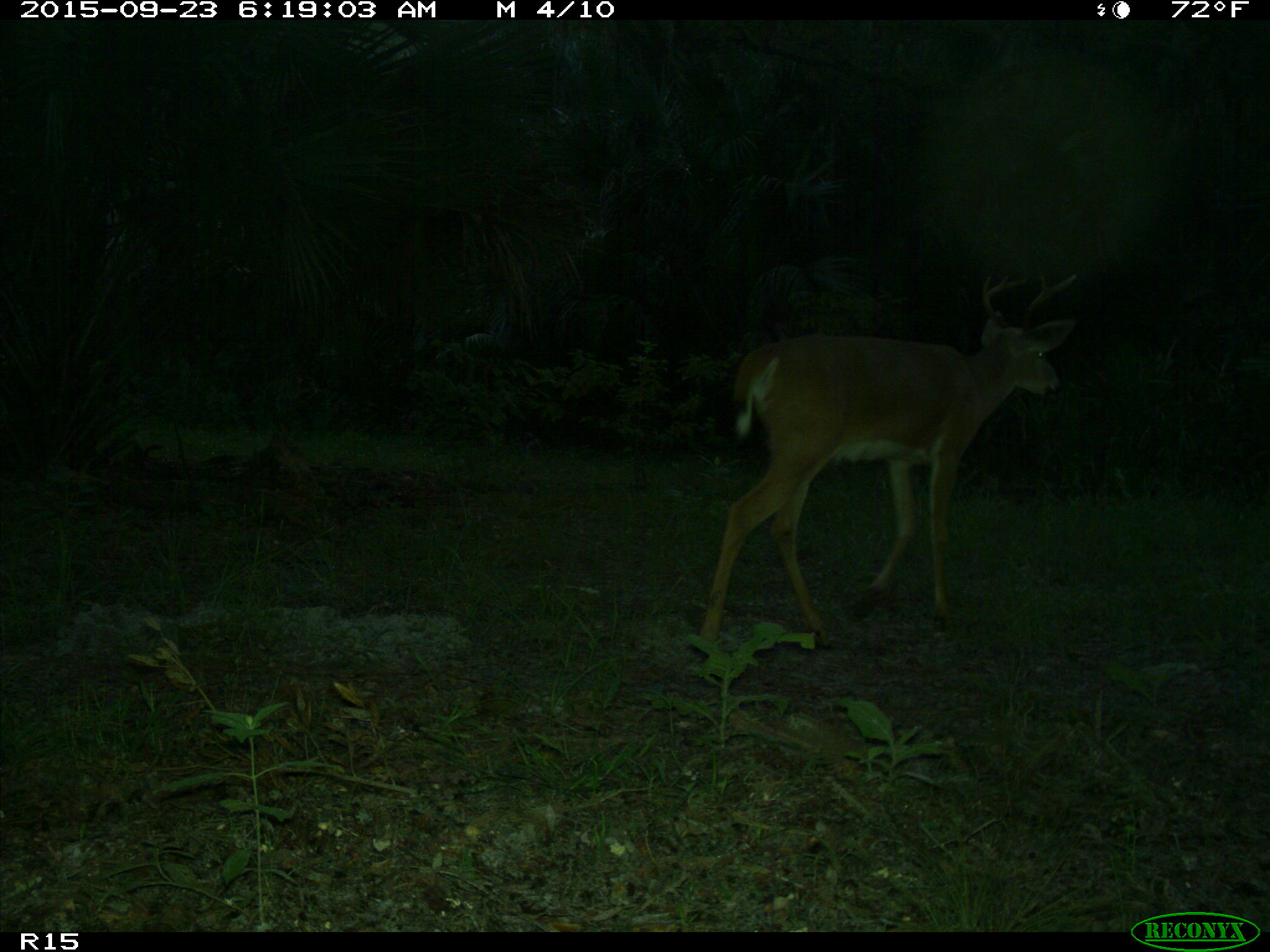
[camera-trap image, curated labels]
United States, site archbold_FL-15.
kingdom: Animalia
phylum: Chordata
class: Mammalia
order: Artiodactyla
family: Cervidae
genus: Odocoileus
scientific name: Odocoileus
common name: deer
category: unidentified deer